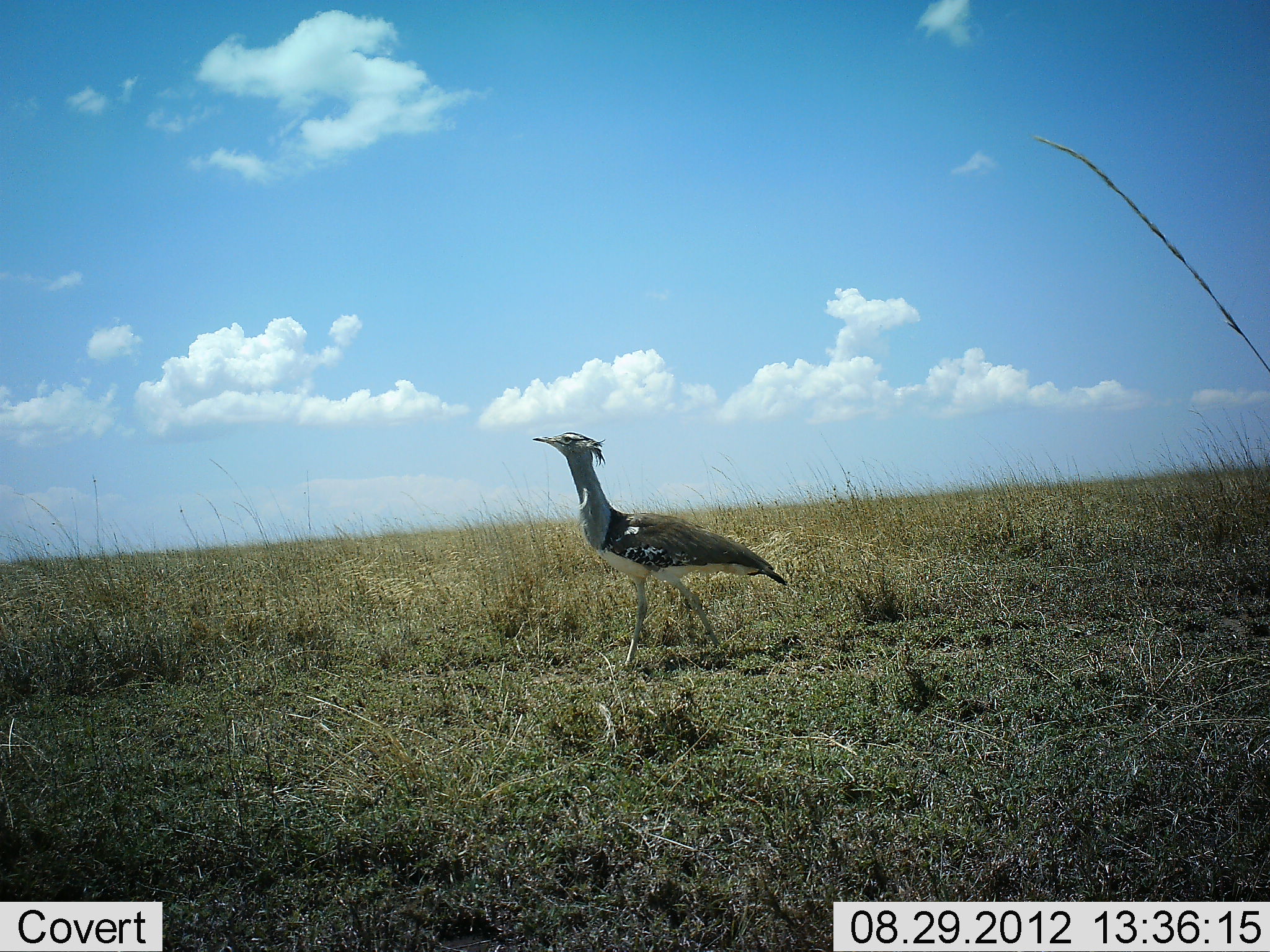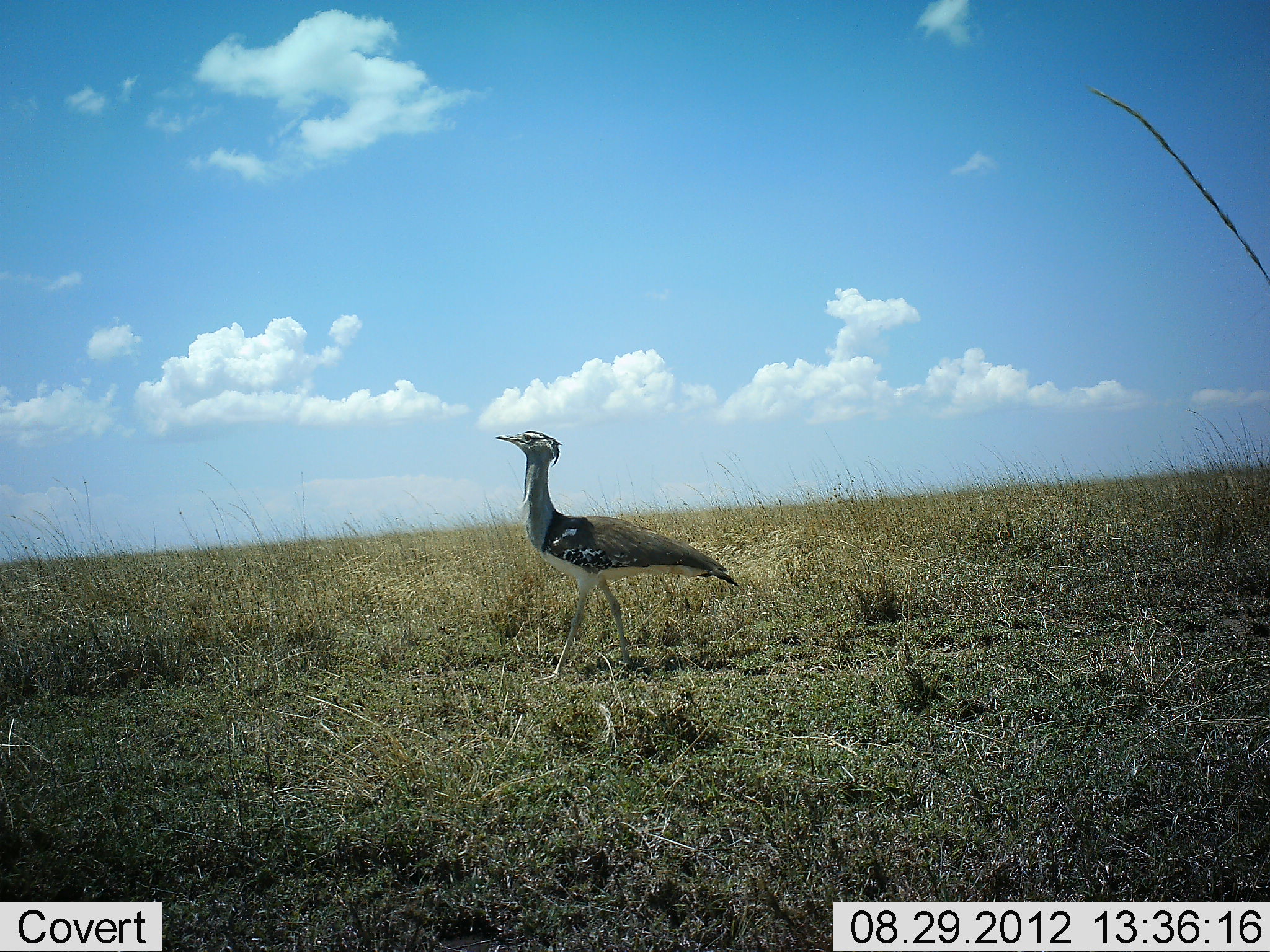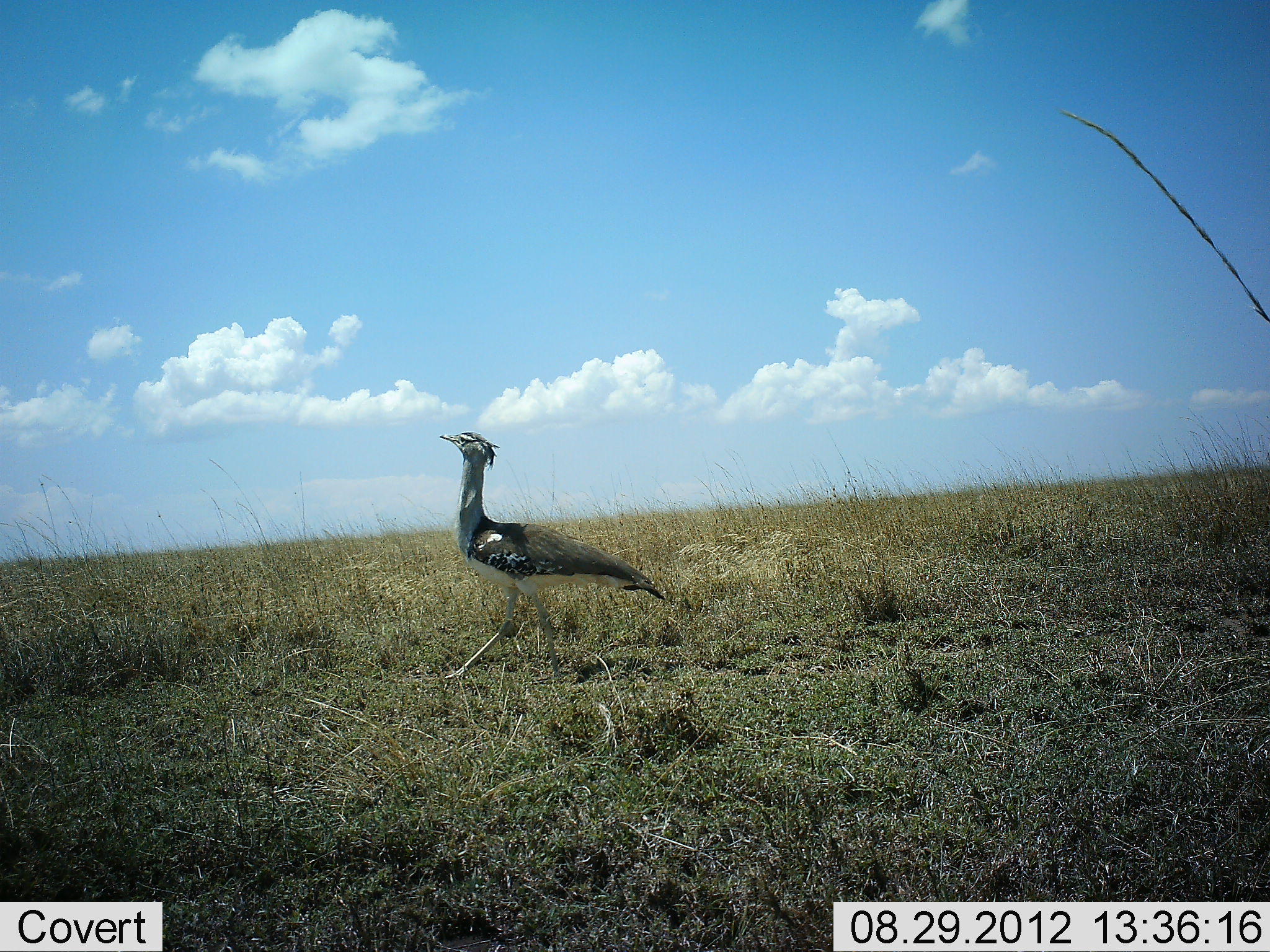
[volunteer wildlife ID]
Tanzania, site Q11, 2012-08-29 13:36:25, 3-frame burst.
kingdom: Animalia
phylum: Chordata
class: Aves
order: Otidiformes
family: Otididae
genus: Ardeotis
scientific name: Ardeotis kori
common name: kori bustard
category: koribustard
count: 1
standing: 10%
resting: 0%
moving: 100%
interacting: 0%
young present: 0%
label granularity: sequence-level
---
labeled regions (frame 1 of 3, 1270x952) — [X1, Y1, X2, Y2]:
animal: [532, 431, 788, 669]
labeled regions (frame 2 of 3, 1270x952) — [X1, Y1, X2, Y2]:
animal: [492, 426, 742, 686]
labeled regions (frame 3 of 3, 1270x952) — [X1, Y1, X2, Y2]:
animal: [437, 430, 668, 689]